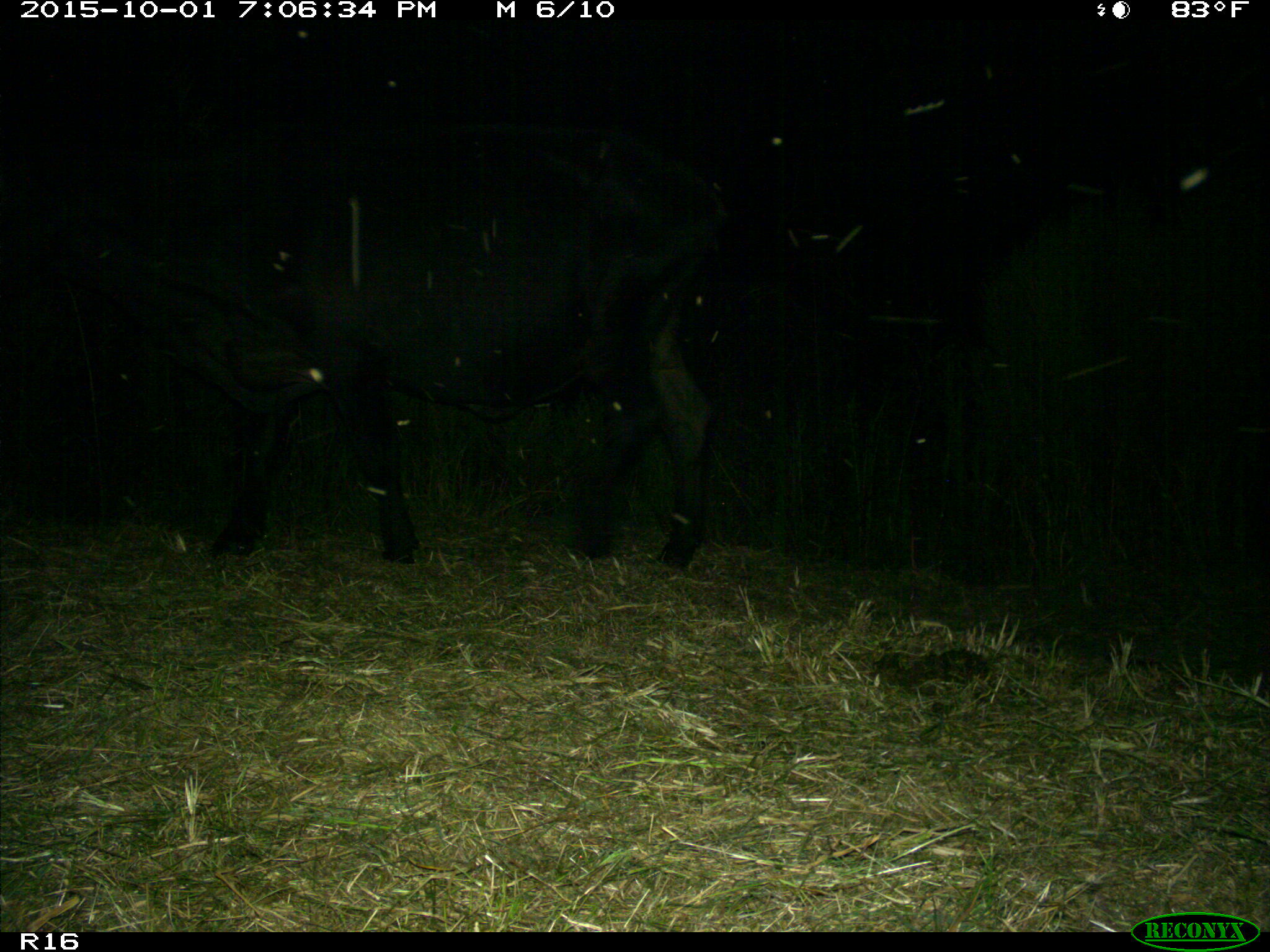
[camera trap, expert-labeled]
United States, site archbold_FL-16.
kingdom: Animalia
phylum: Chordata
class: Mammalia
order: Artiodactyla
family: Bovidae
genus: Bos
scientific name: Bos taurus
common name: domestic cow